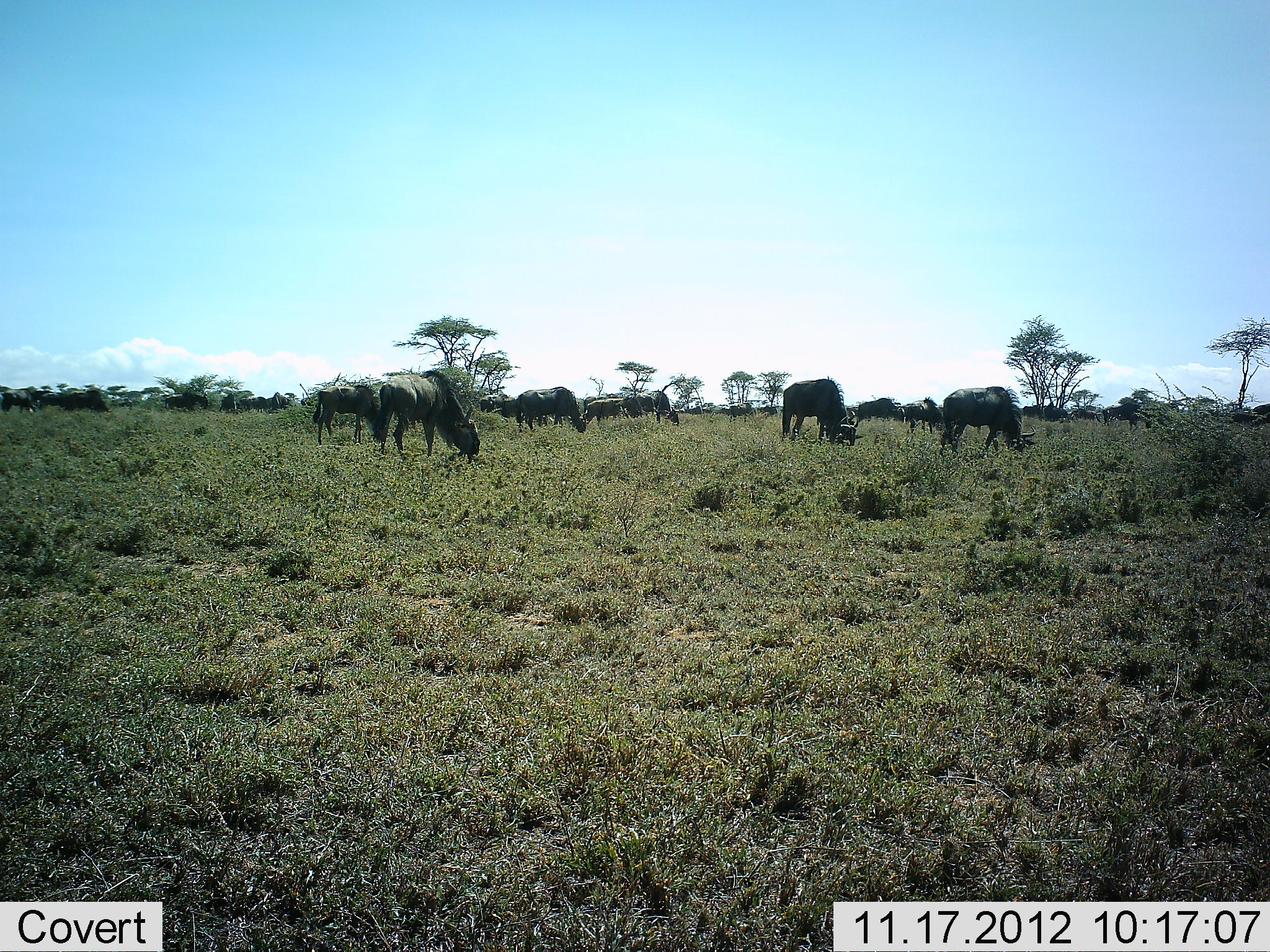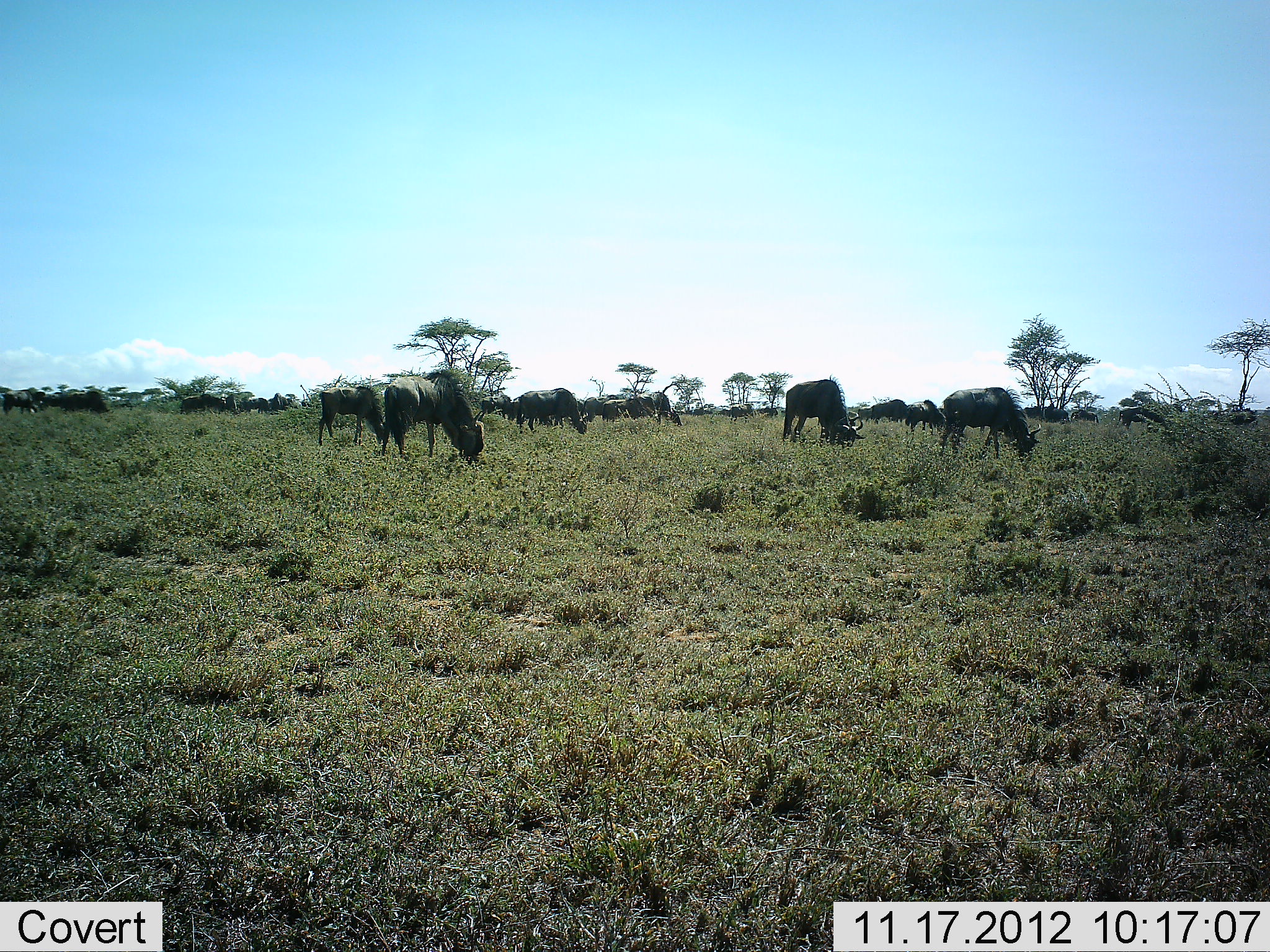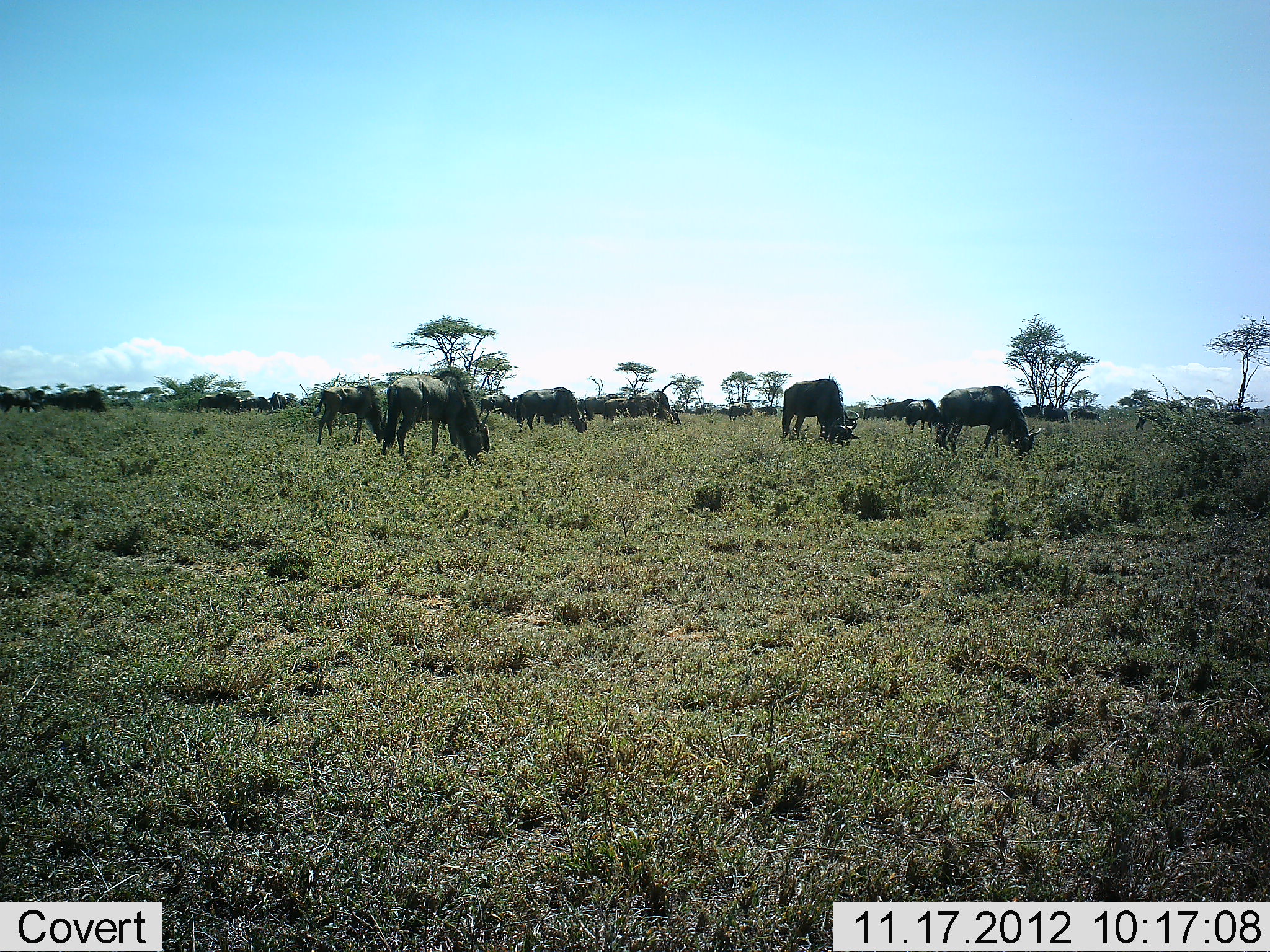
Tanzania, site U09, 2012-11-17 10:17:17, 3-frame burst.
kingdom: Animalia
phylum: Chordata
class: Mammalia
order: Artiodactyla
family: Bovidae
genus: Connochaetes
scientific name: Connochaetes taurinus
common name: blue wildebeest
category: wildebeest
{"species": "wildebeest (blue wildebeest) (Connochaetes taurinus)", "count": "11-50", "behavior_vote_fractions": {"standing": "20%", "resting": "0%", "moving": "10%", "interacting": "0%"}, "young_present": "0%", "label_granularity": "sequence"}